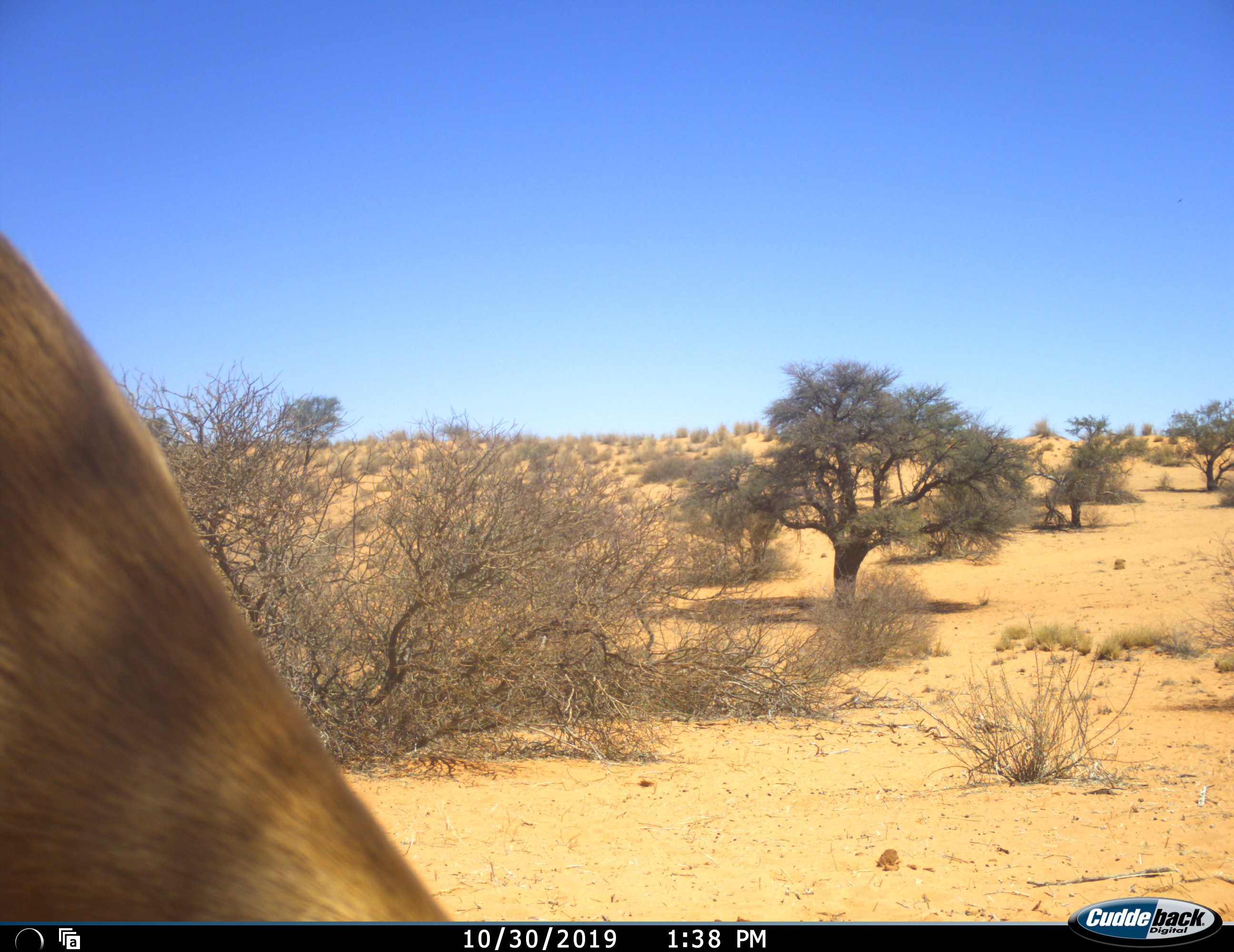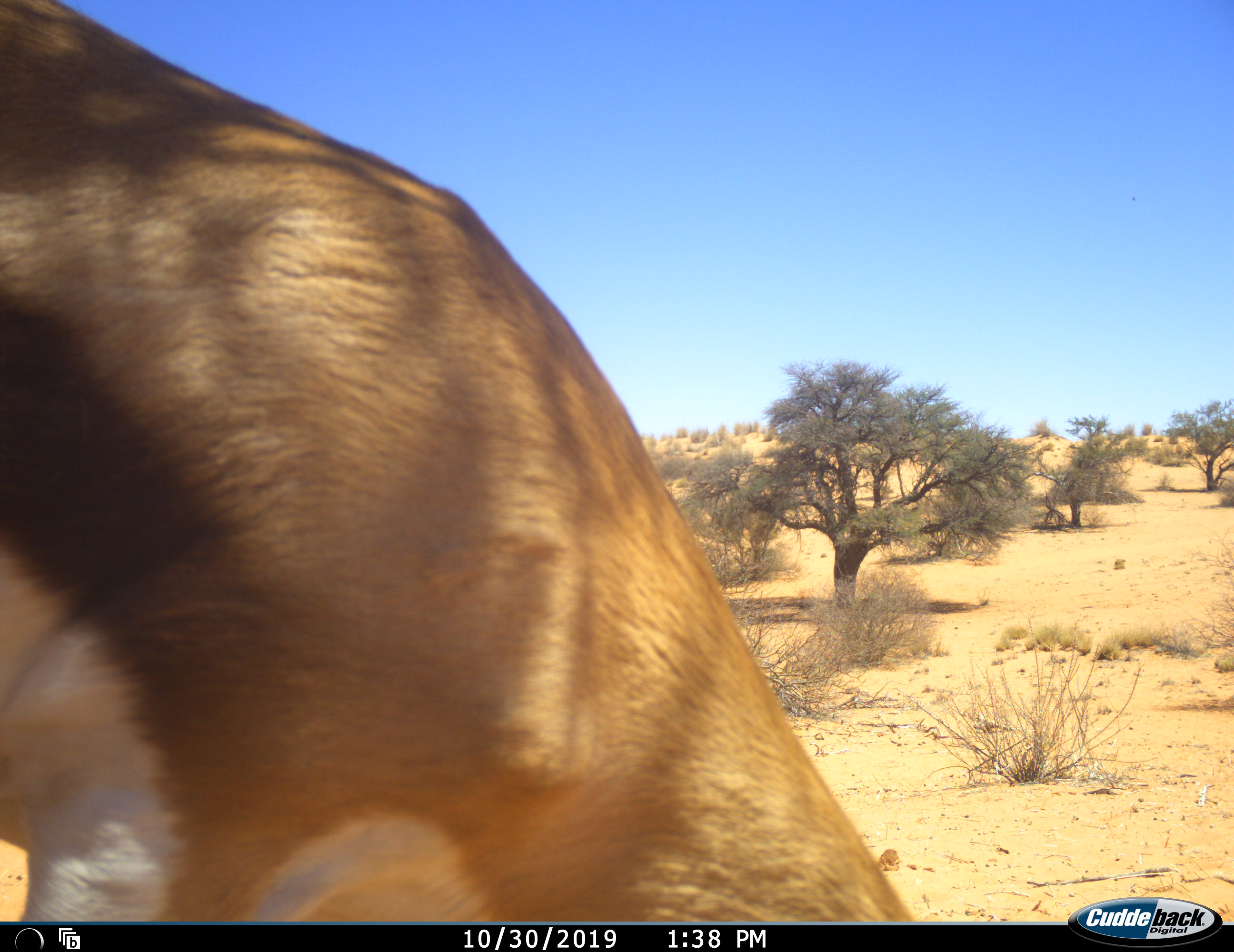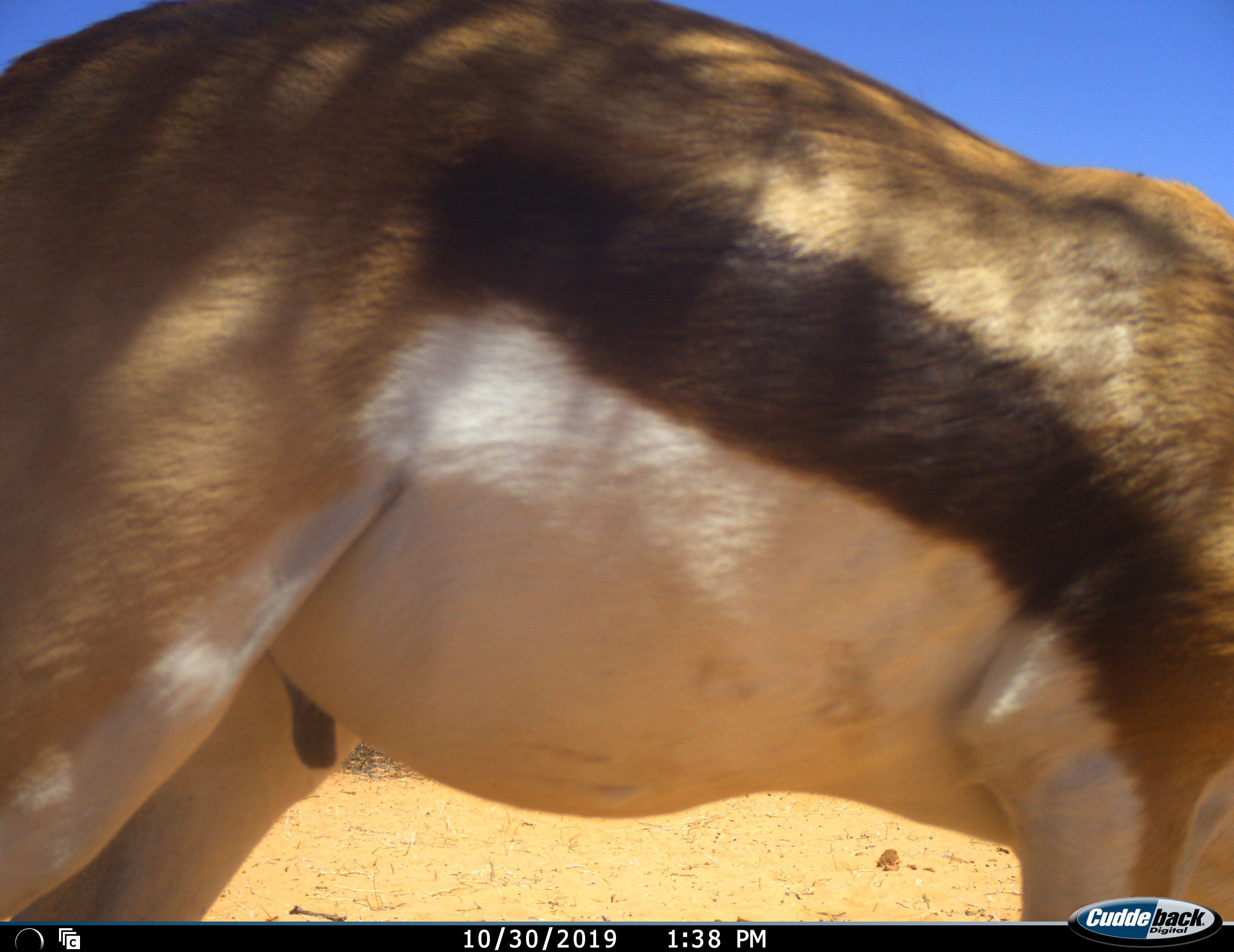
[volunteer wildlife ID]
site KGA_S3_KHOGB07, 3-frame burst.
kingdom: Animalia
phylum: Chordata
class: Mammalia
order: Artiodactyla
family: Bovidae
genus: Antidorcas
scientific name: Antidorcas marsupialis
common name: springbok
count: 1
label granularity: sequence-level